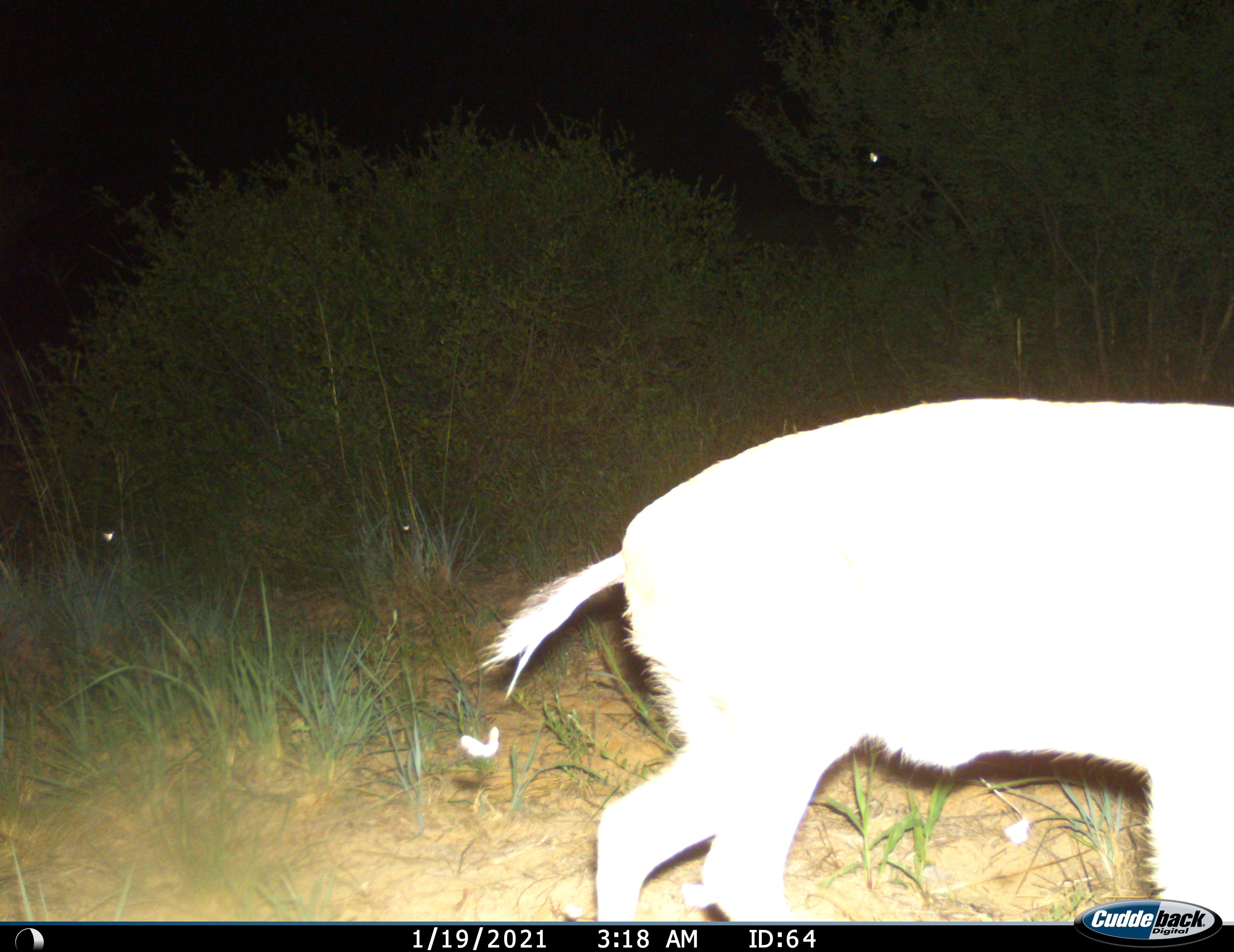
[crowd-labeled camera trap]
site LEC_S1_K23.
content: unidentified animal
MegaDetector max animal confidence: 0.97